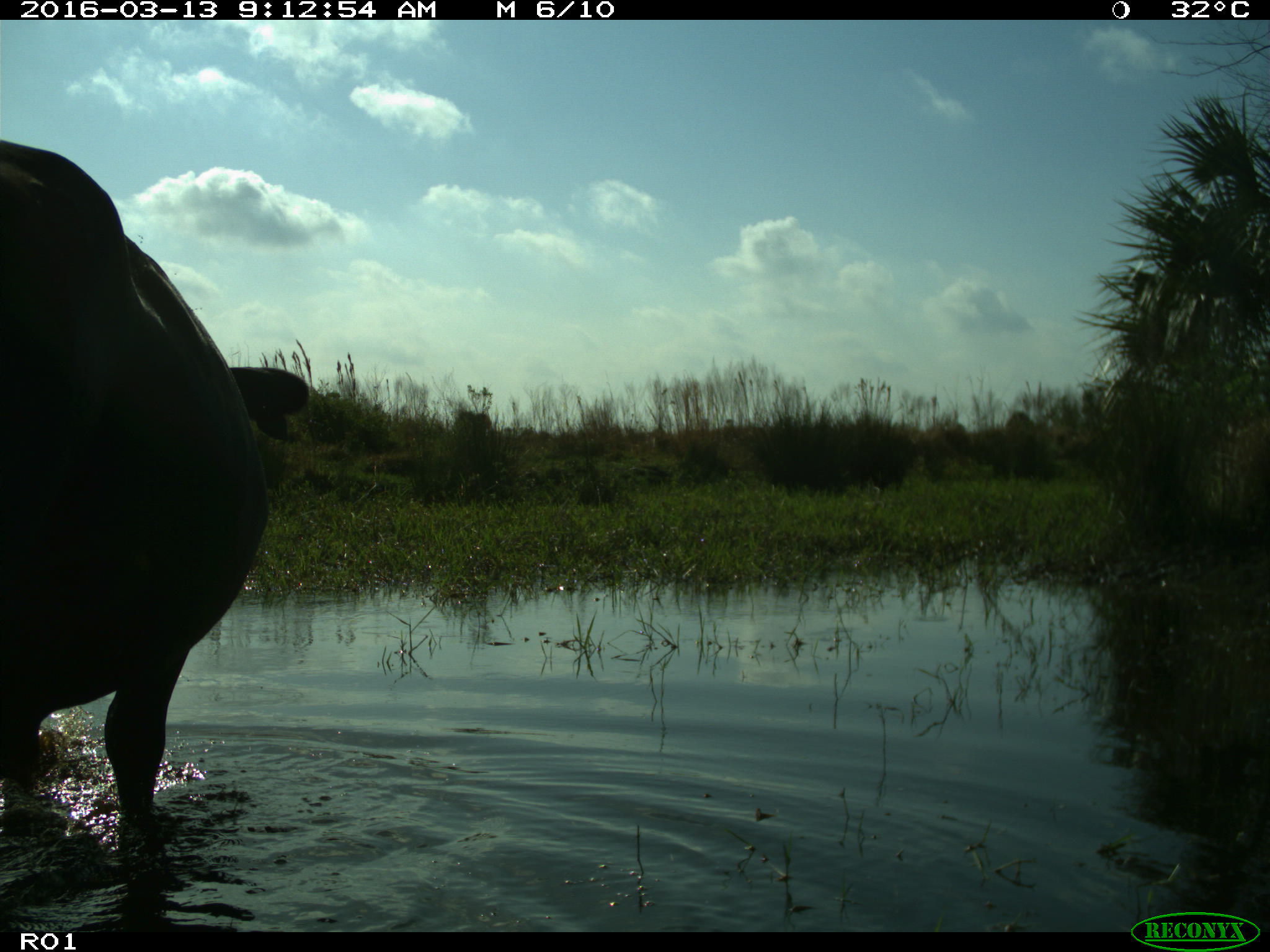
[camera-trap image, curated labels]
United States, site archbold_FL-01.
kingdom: Animalia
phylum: Chordata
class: Mammalia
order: Artiodactyla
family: Bovidae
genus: Bos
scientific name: Bos taurus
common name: domestic cow